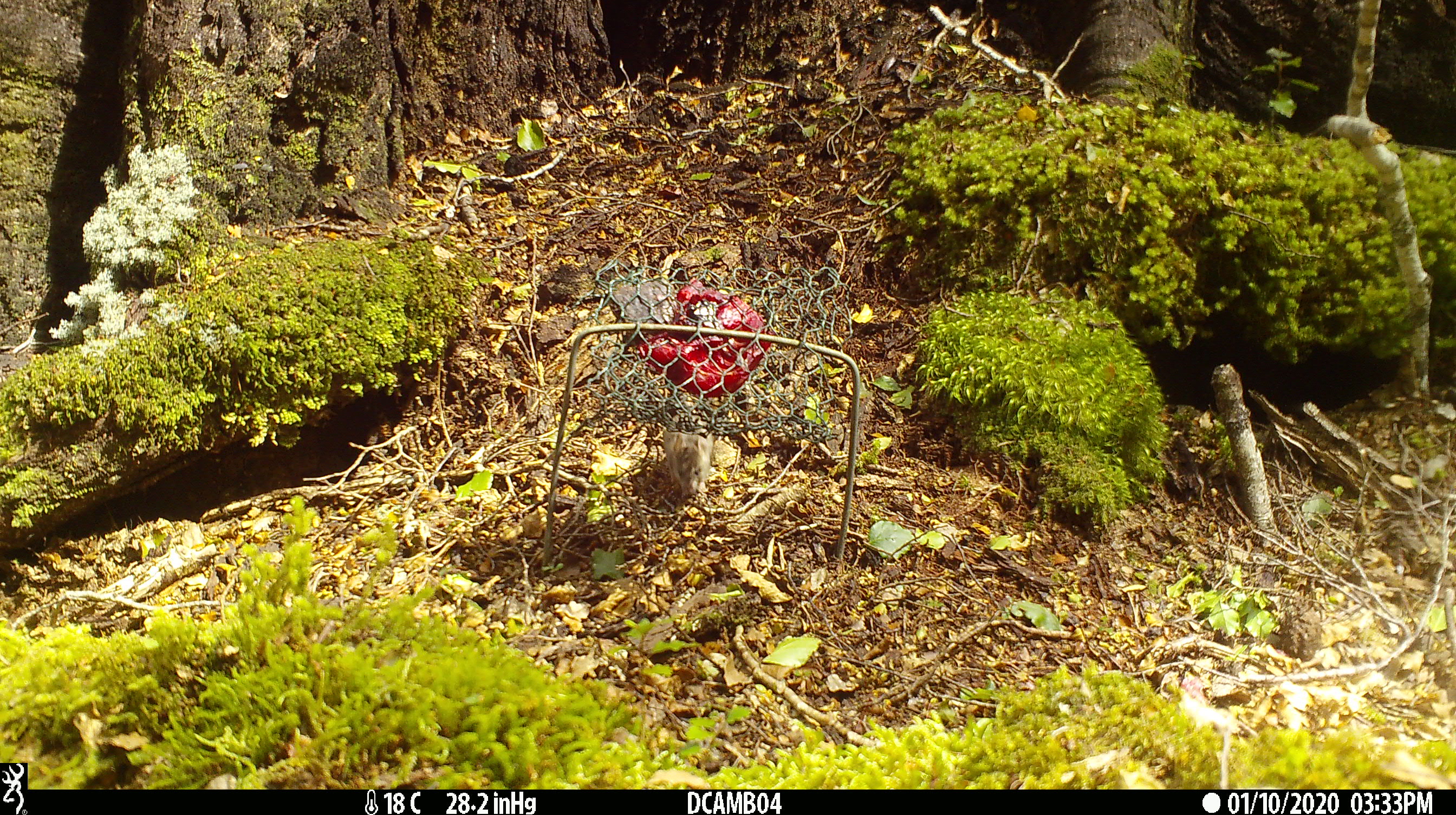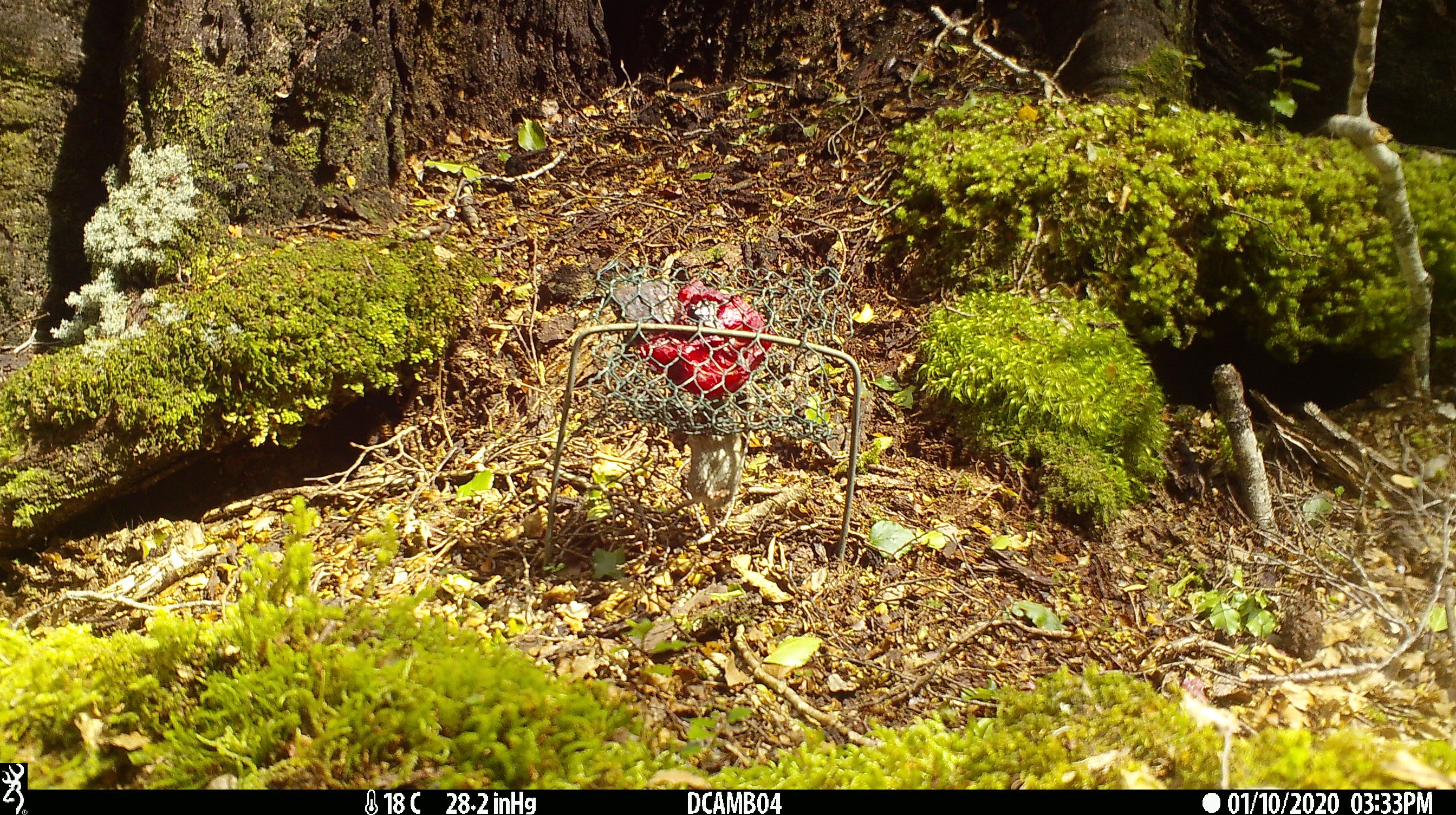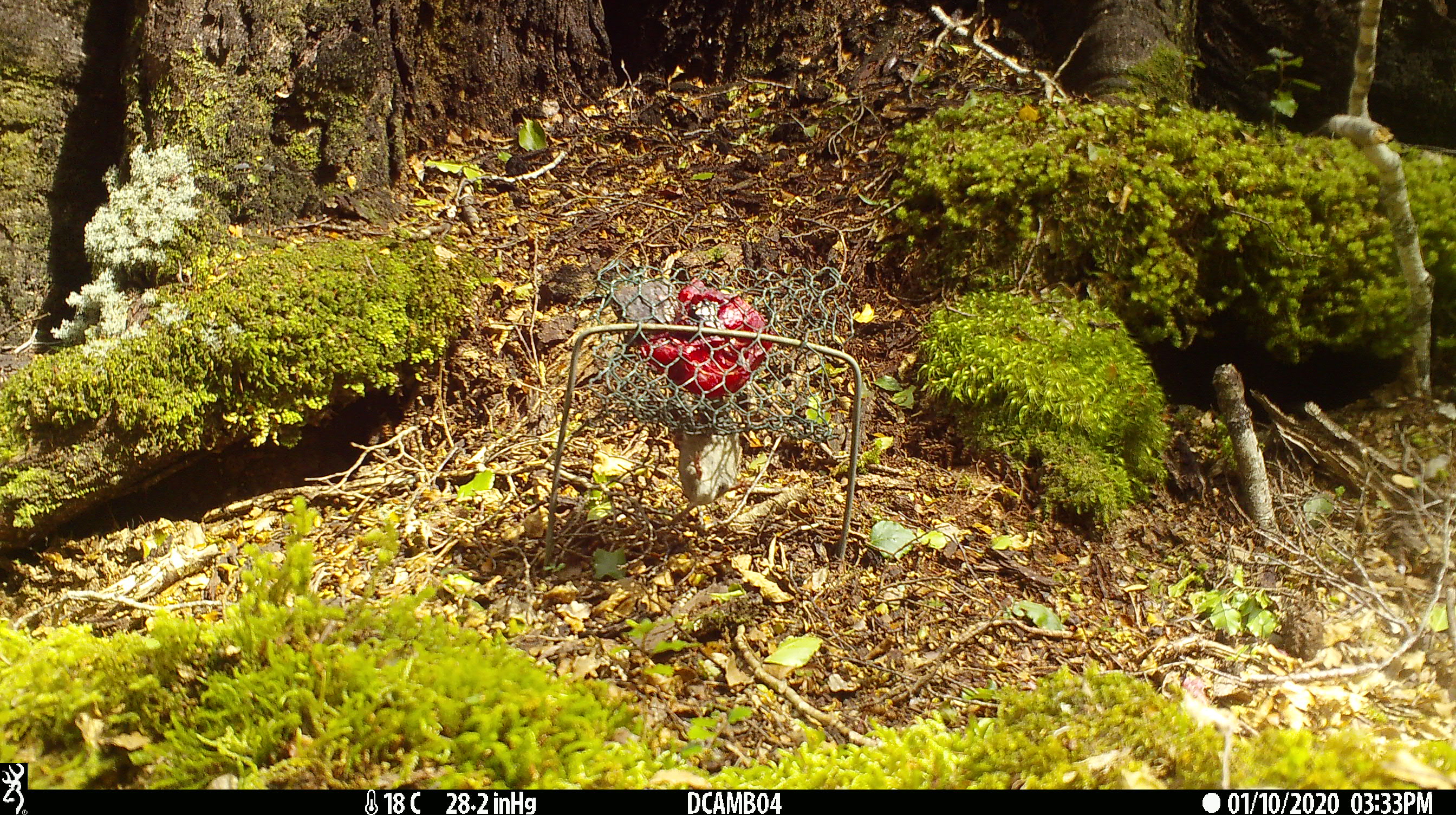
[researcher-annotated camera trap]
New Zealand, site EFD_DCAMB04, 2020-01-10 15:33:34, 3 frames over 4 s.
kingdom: Animalia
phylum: Chordata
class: Mammalia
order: Rodentia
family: Muridae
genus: Mus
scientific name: Mus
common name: mouse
Mouse (Mus).